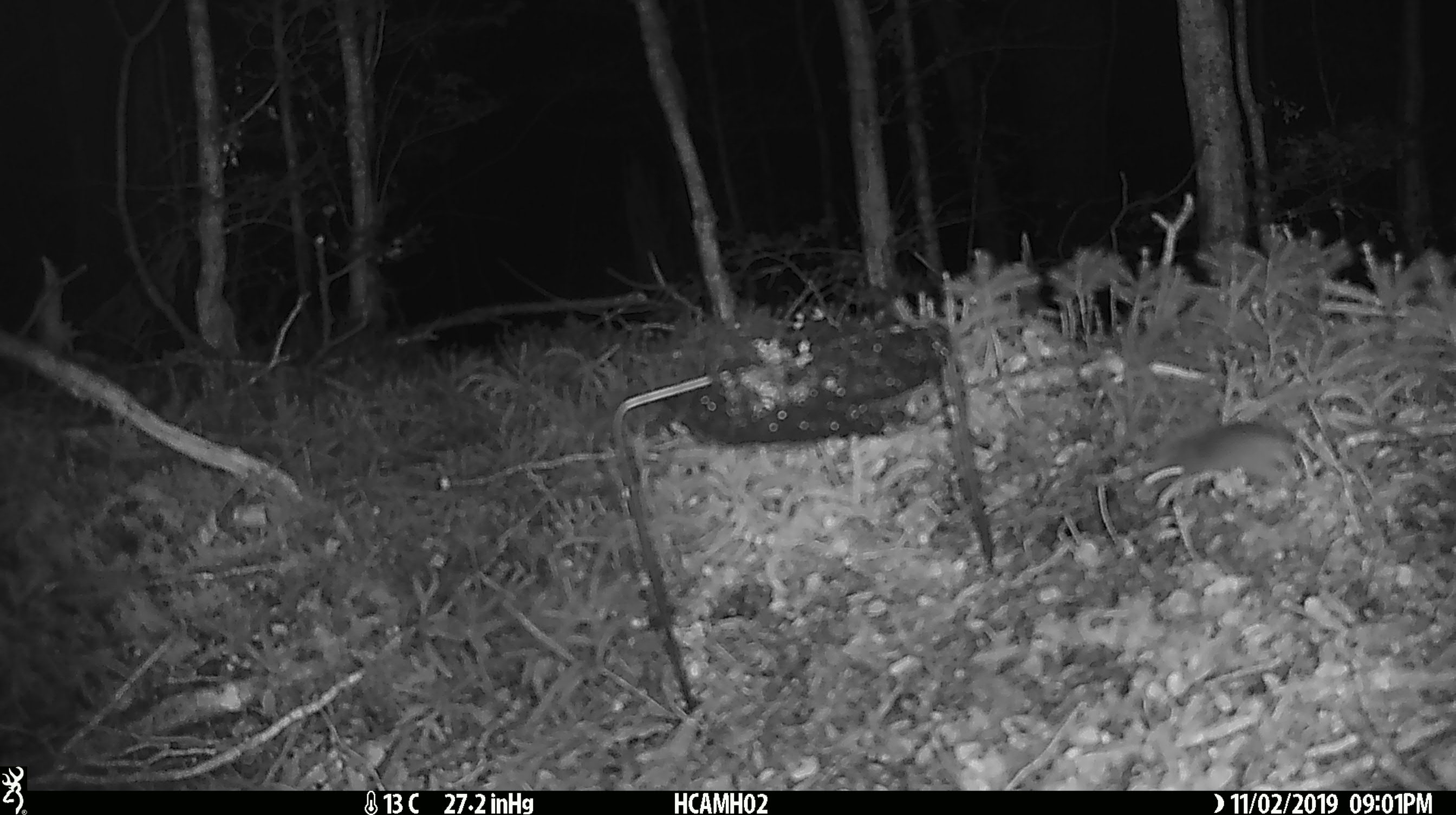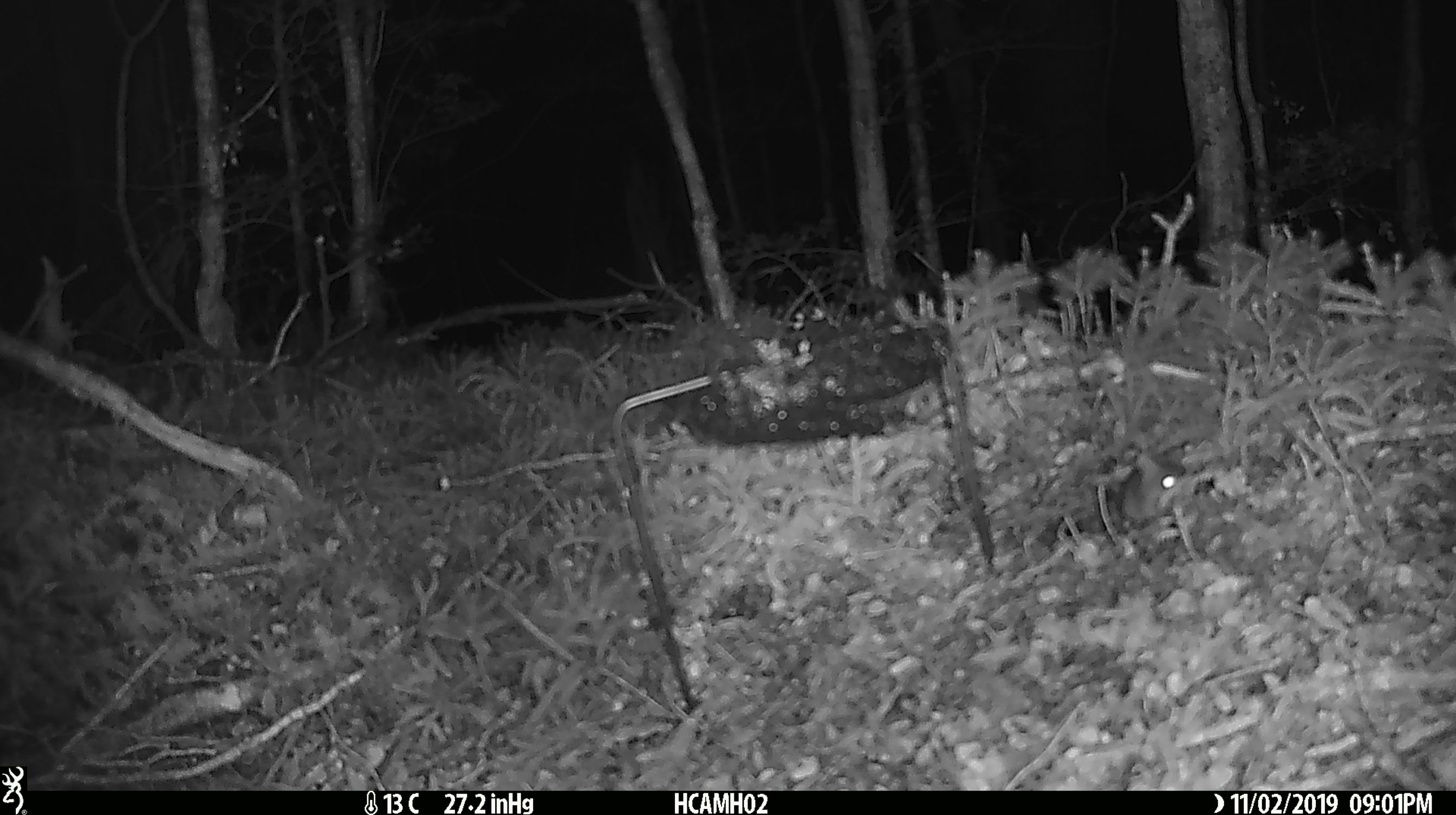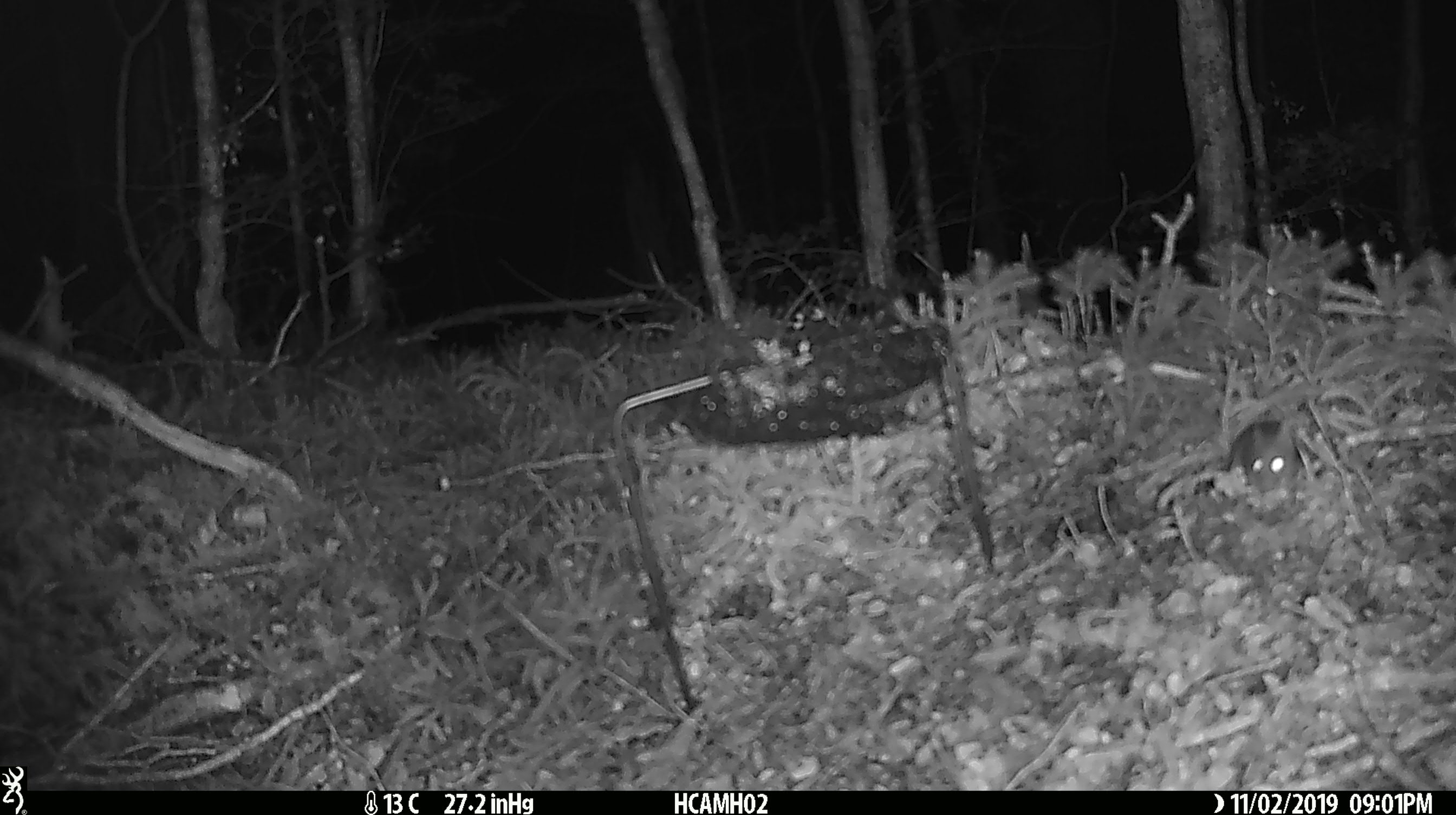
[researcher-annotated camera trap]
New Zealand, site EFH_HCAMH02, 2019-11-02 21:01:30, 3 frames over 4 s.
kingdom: Animalia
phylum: Chordata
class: Mammalia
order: Rodentia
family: Muridae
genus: Mus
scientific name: Mus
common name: mouse